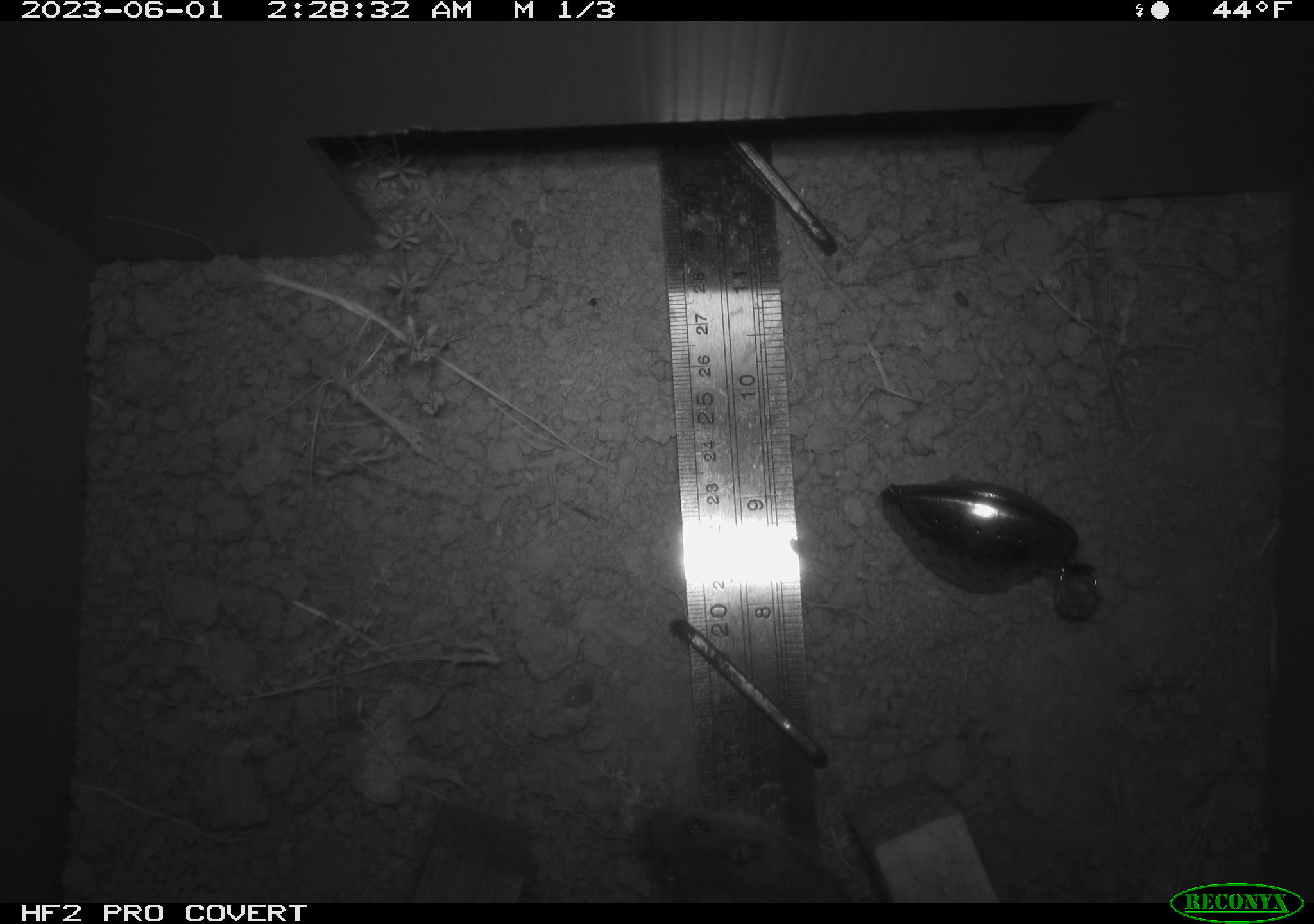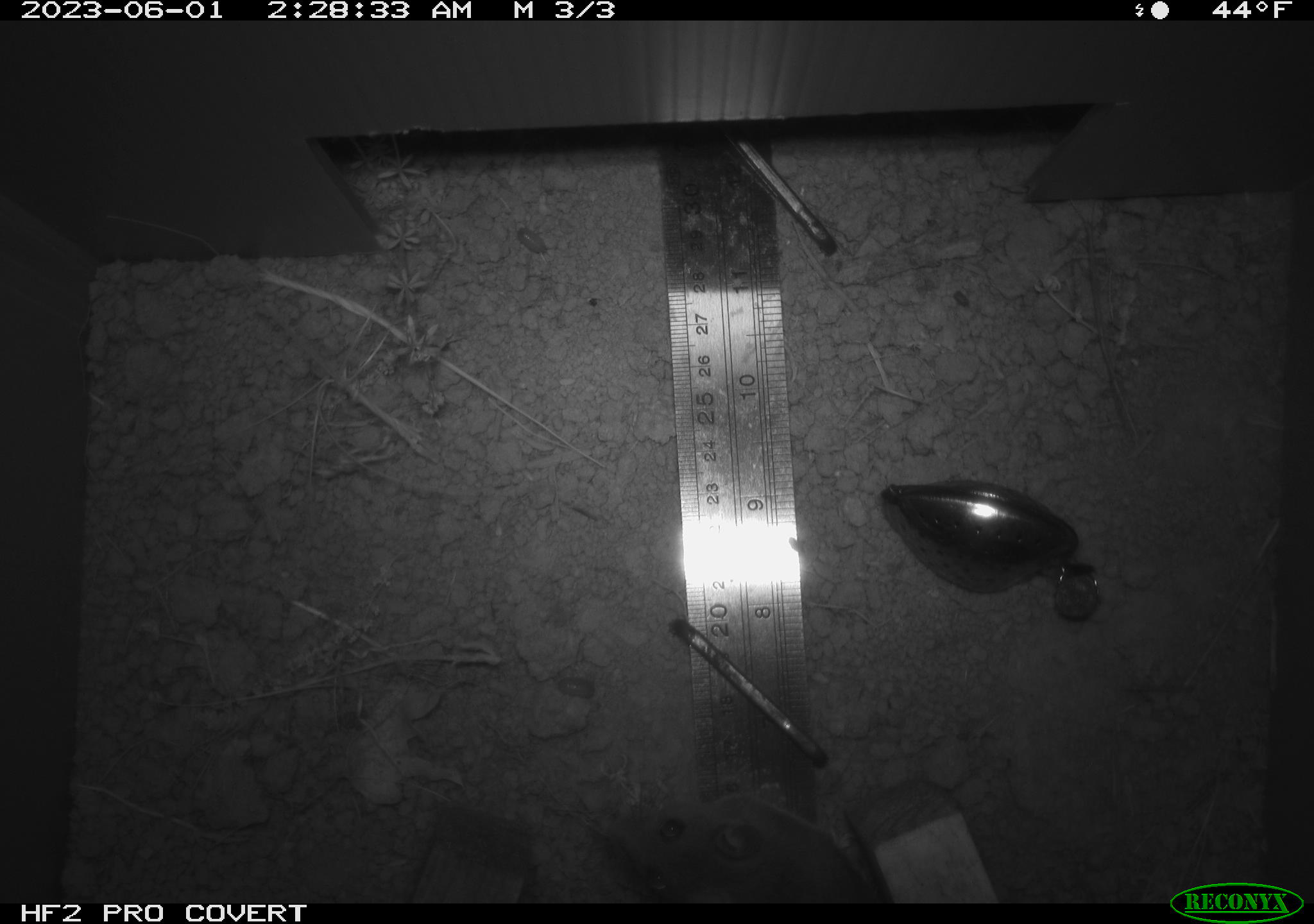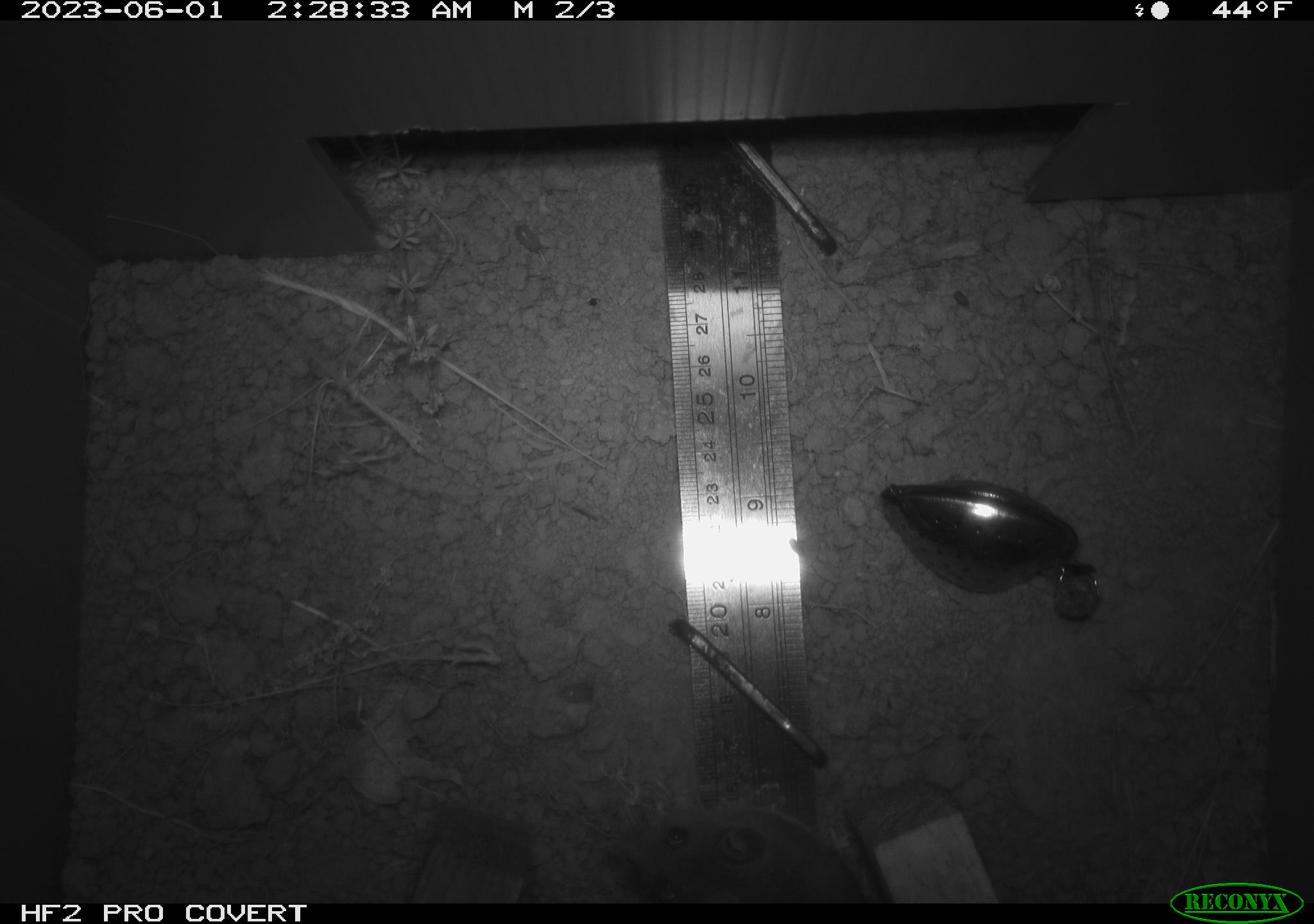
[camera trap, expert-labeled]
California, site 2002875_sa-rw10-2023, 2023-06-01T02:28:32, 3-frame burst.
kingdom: Animalia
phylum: Chordata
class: Mammalia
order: Rodentia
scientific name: Rodentia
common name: mouse species